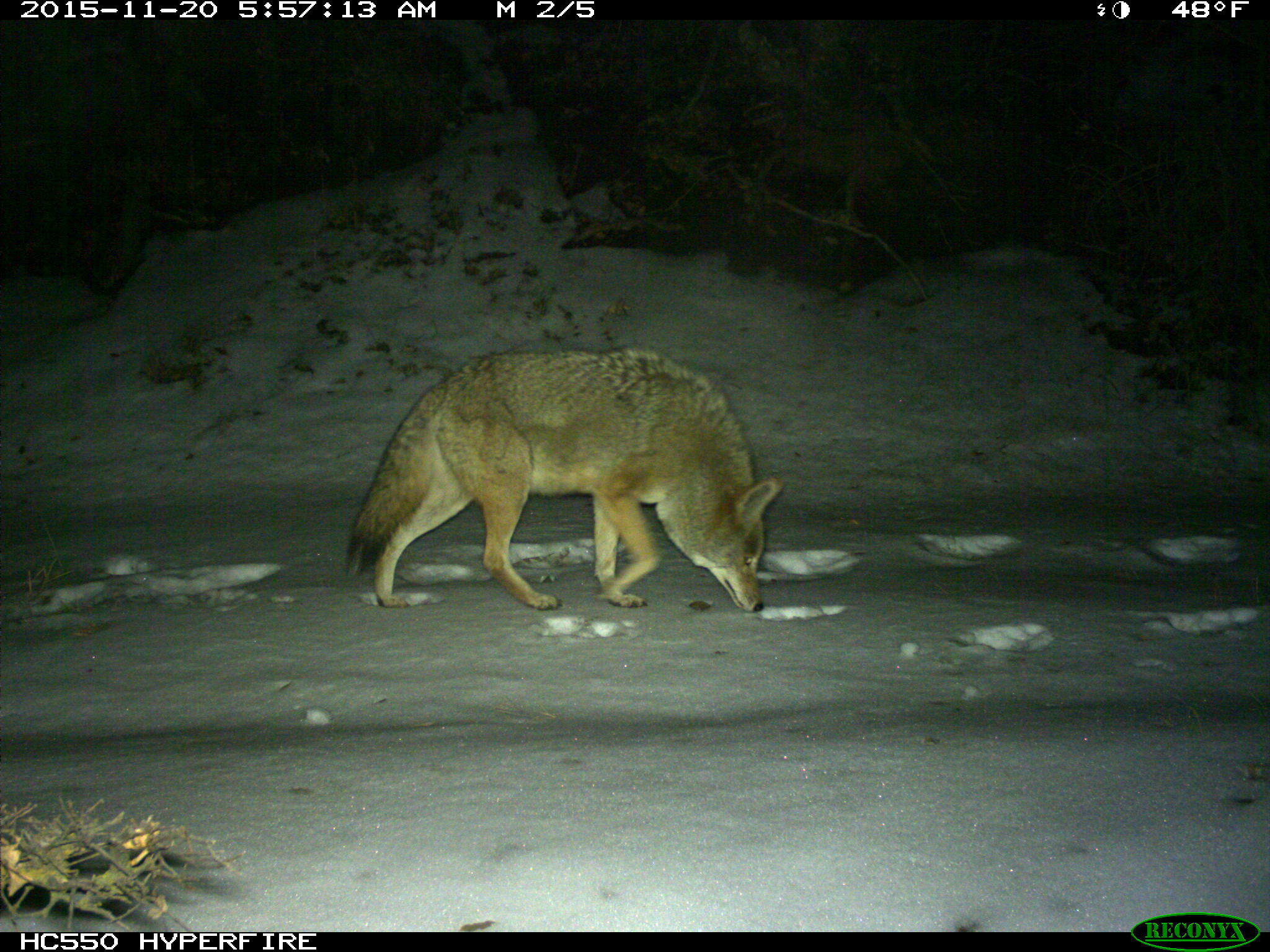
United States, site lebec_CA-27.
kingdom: Animalia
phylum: Chordata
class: Mammalia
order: Carnivora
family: Canidae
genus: Canis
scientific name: Canis latrans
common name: coyote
Canis latrans (coyote).